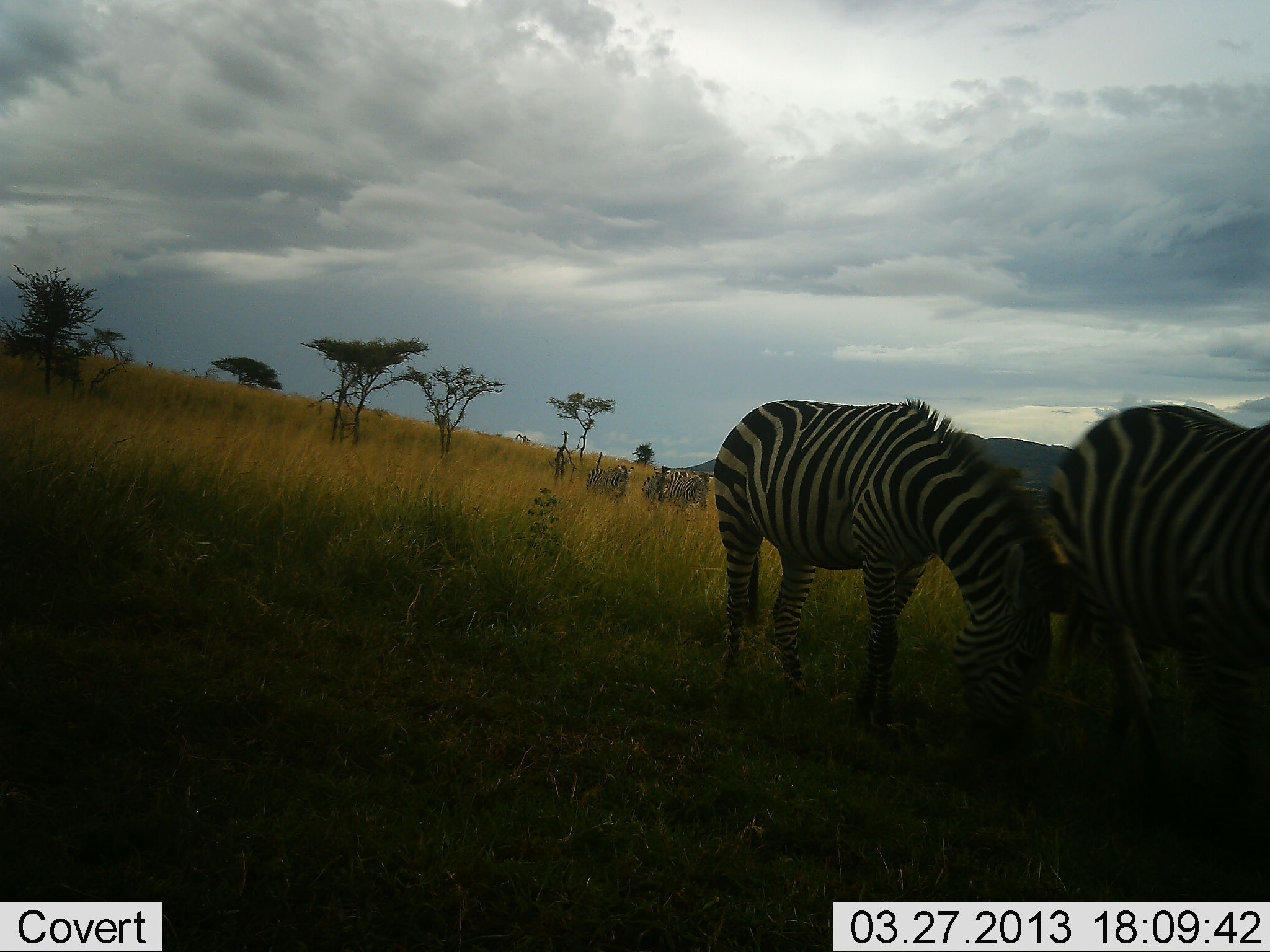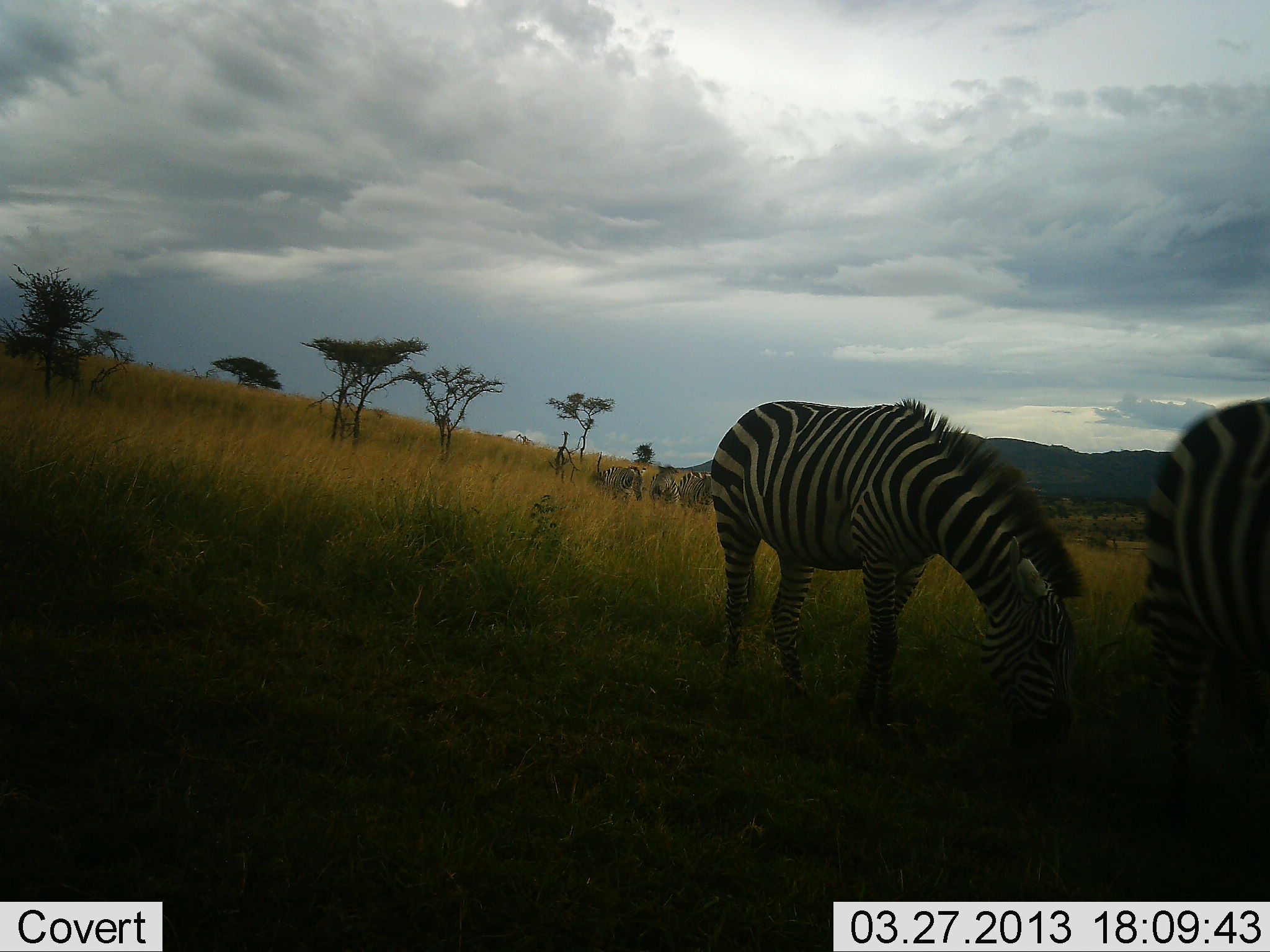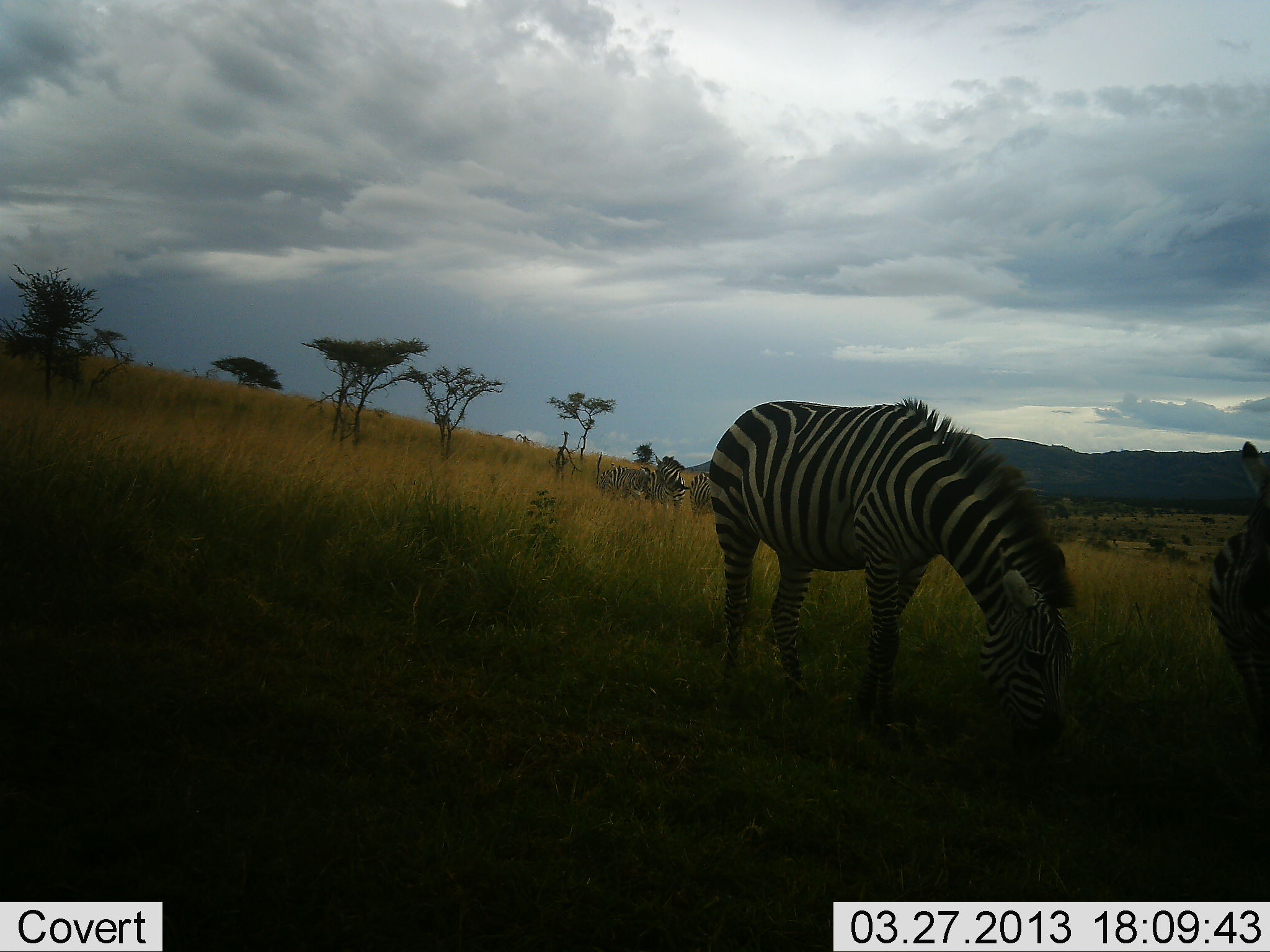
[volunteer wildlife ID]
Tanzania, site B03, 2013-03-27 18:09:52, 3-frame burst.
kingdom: Animalia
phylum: Chordata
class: Mammalia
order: Perissodactyla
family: Equidae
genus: Equus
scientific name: Equus quagga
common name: plains zebra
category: zebra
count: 5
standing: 27%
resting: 0%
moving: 59%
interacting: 0%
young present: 0%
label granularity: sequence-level